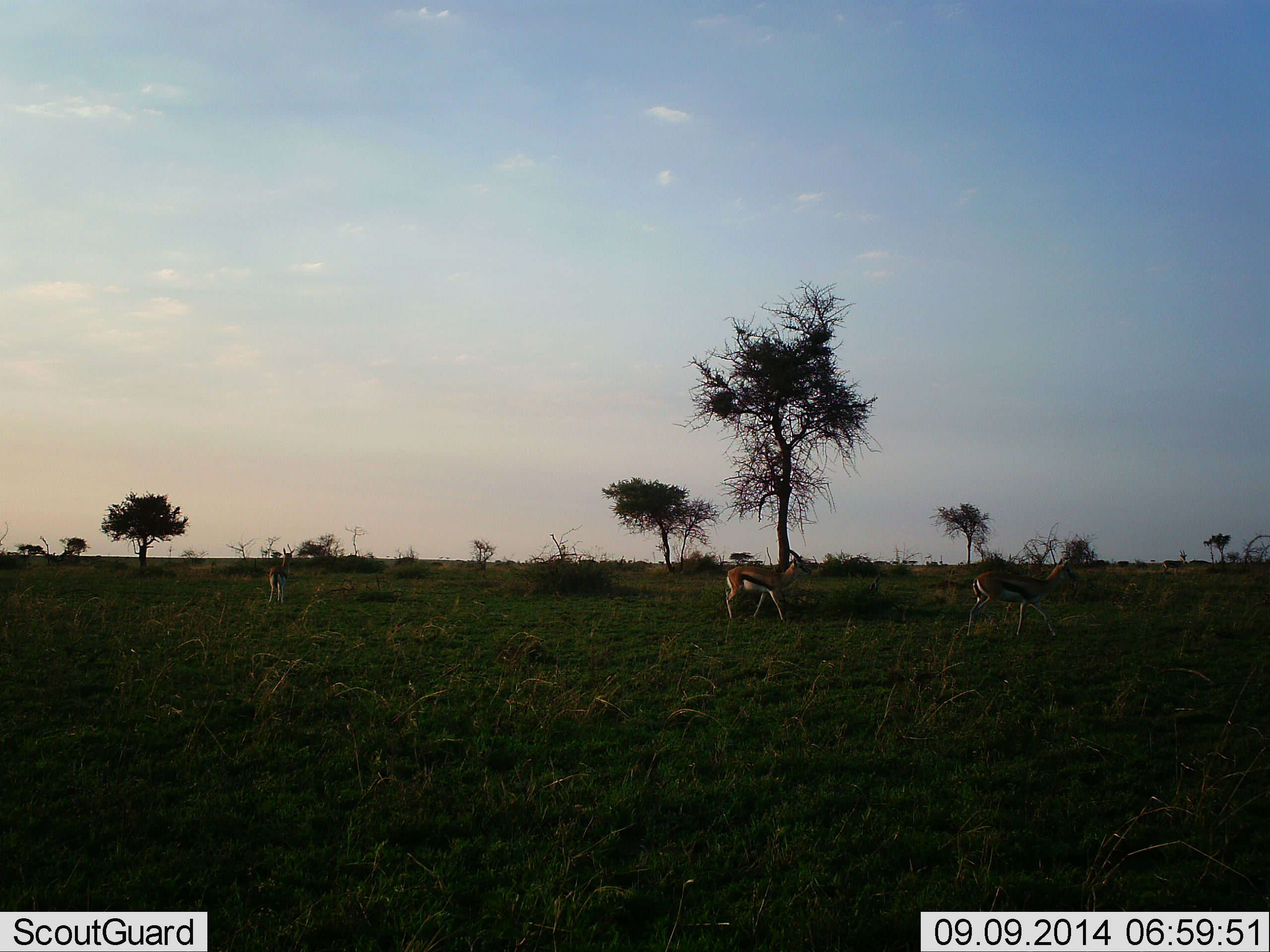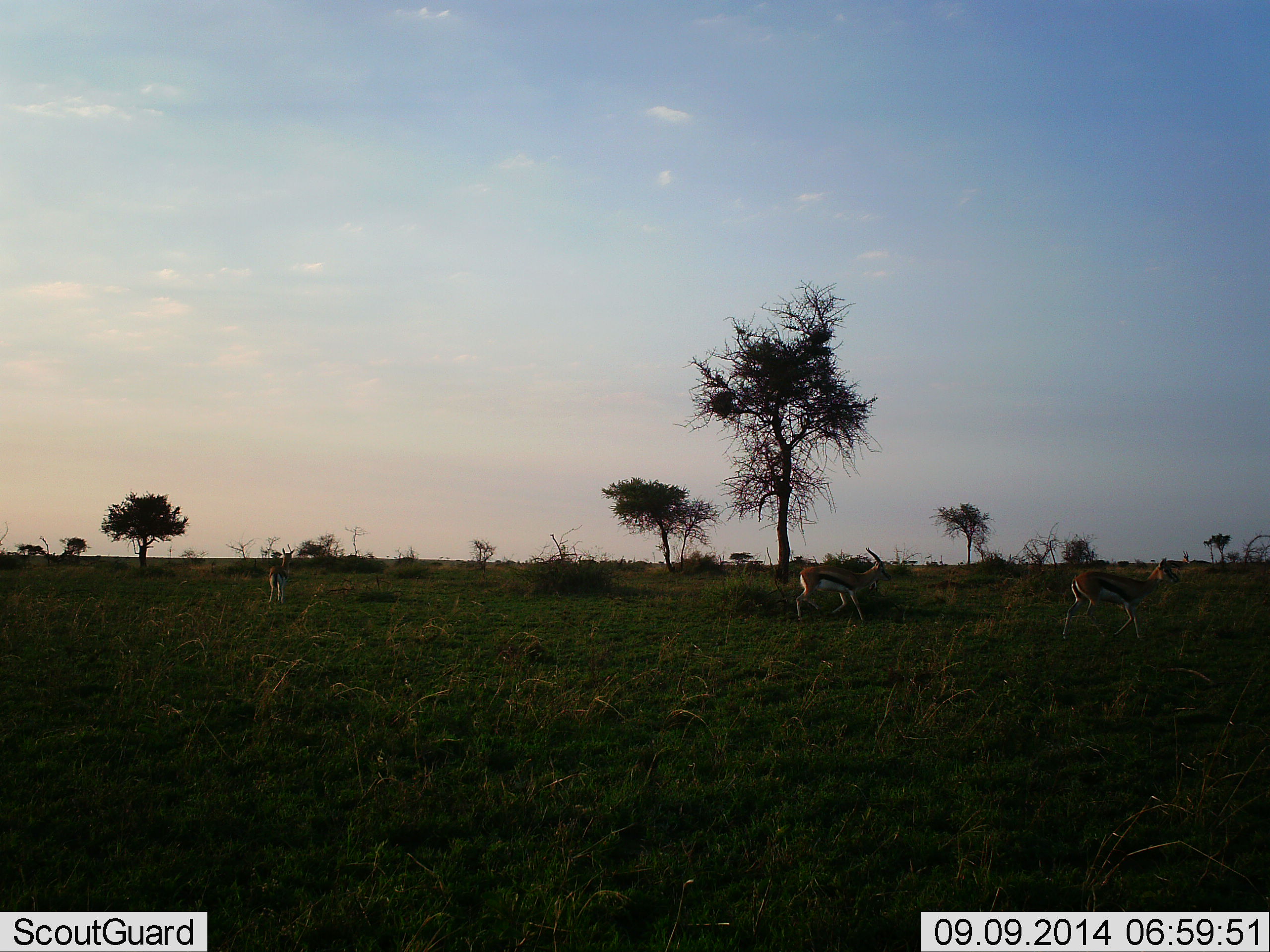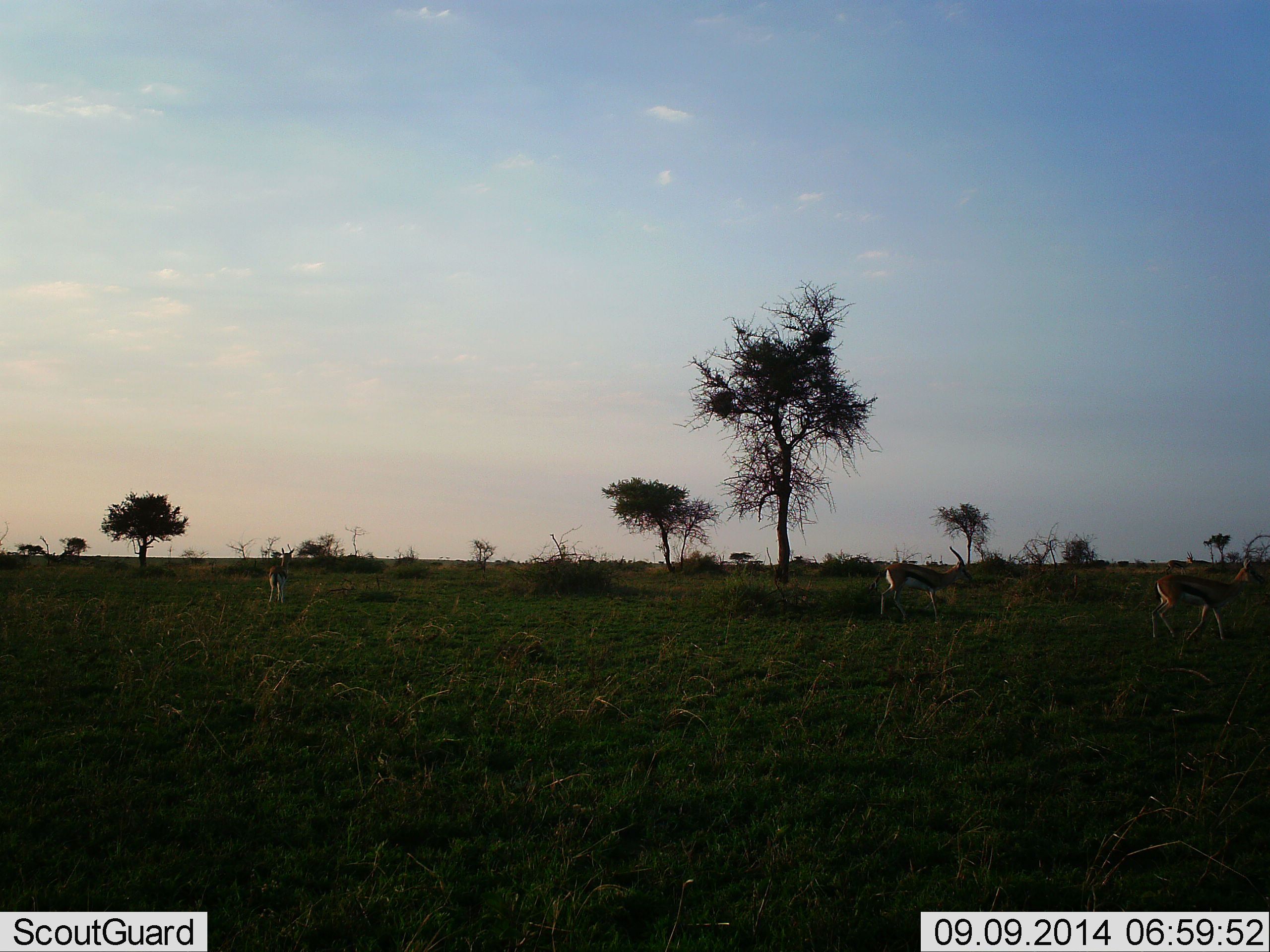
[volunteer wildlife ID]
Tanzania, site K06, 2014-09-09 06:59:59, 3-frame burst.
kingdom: Animalia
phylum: Chordata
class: Mammalia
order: Artiodactyla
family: Bovidae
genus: Eudorcas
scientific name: Eudorcas thomsonii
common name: thomson's gazelle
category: gazellethomsons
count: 3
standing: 40%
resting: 0%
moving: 100%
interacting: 0%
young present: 0%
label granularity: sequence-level